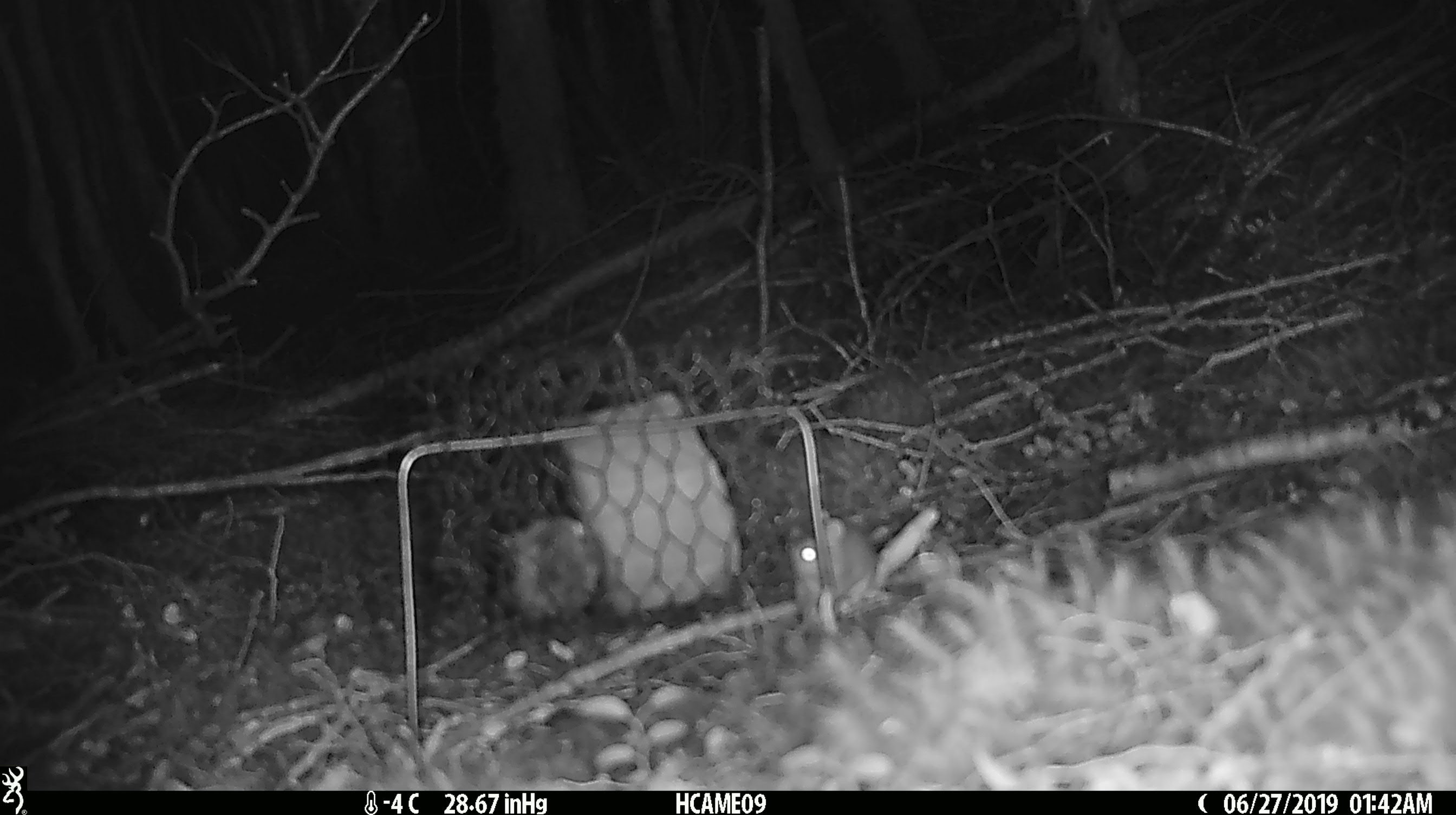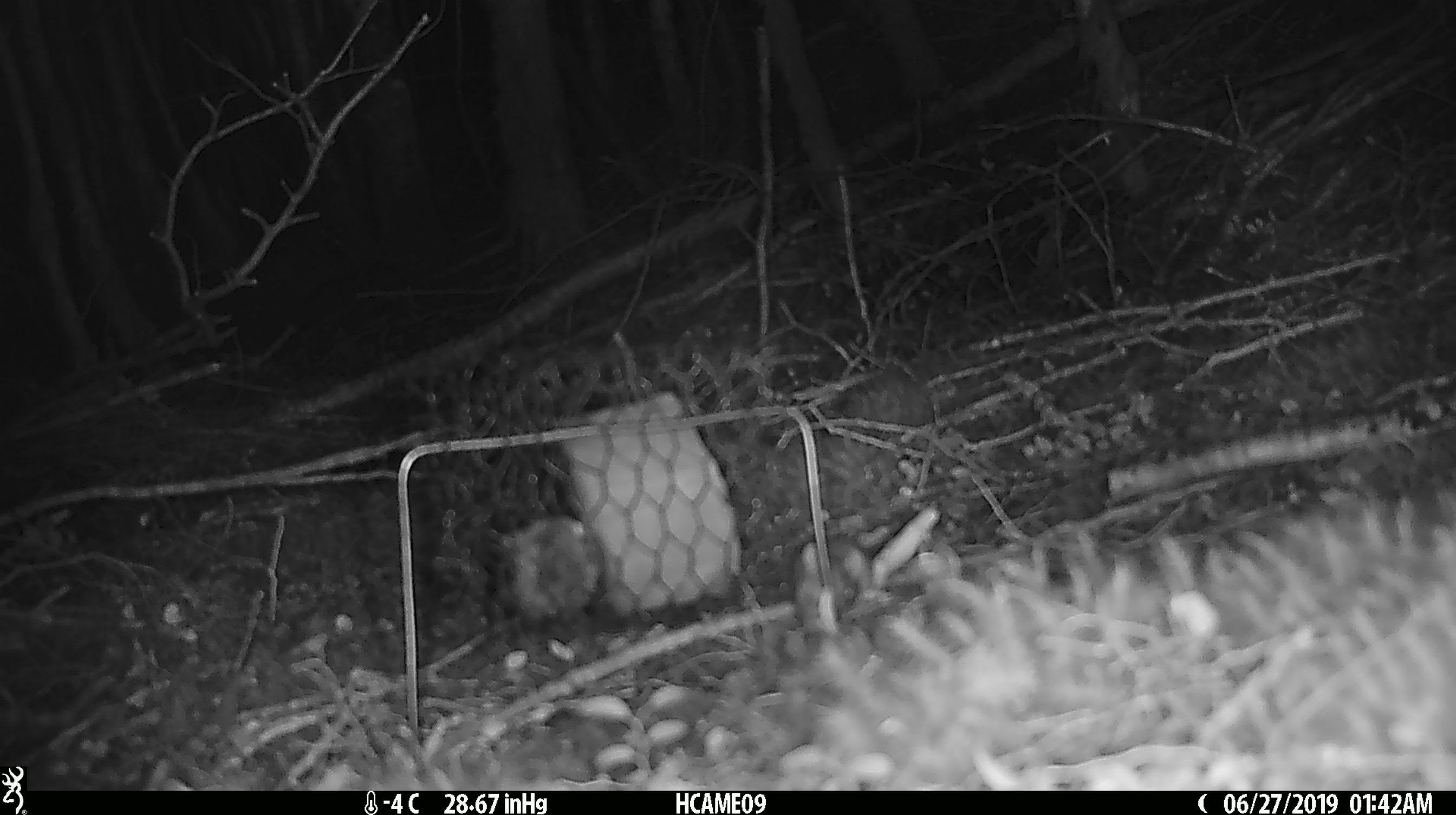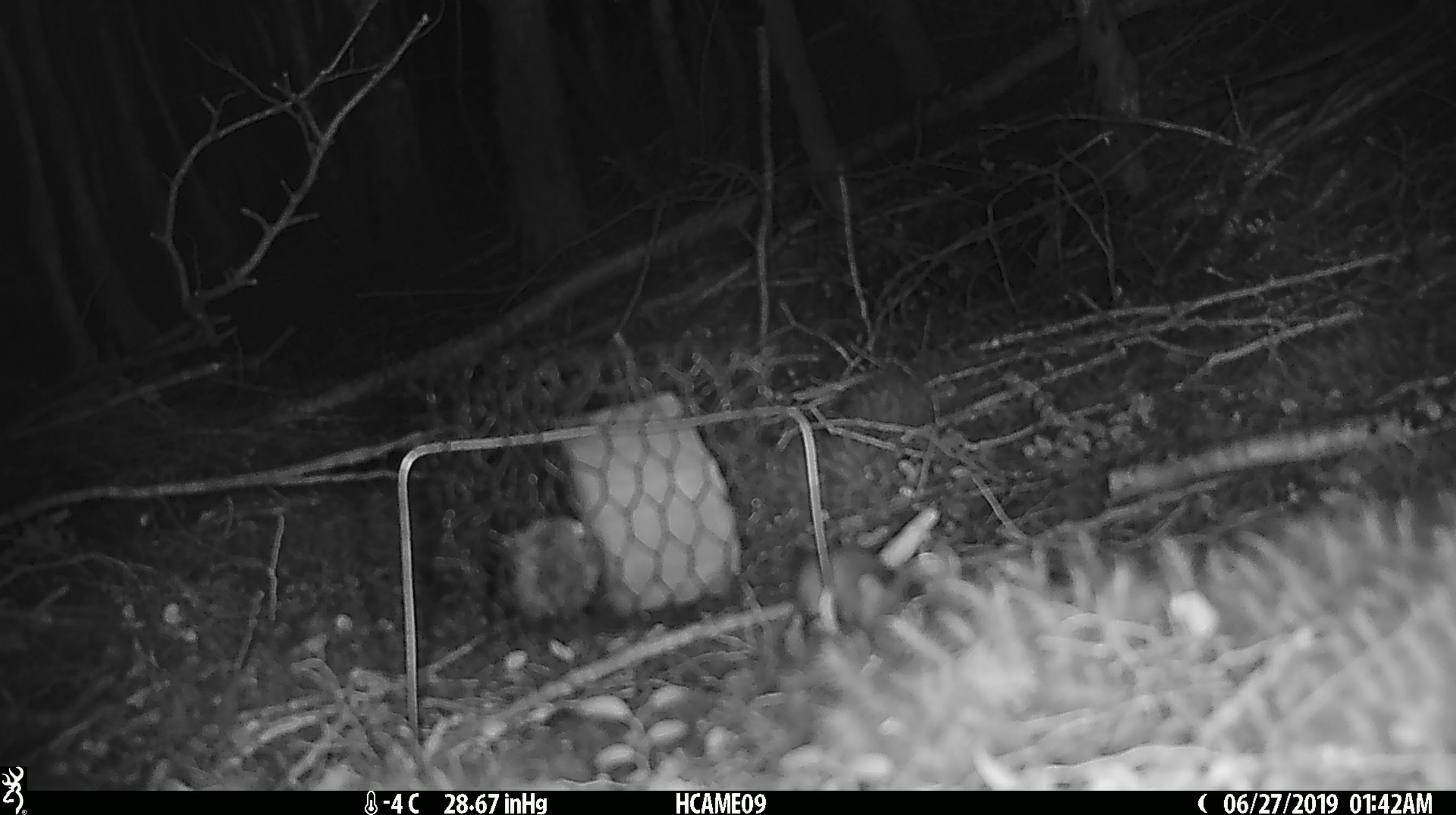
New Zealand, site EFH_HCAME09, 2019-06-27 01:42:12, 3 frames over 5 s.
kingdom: Animalia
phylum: Chordata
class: Mammalia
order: Rodentia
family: Muridae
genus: Mus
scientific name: Mus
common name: mouse